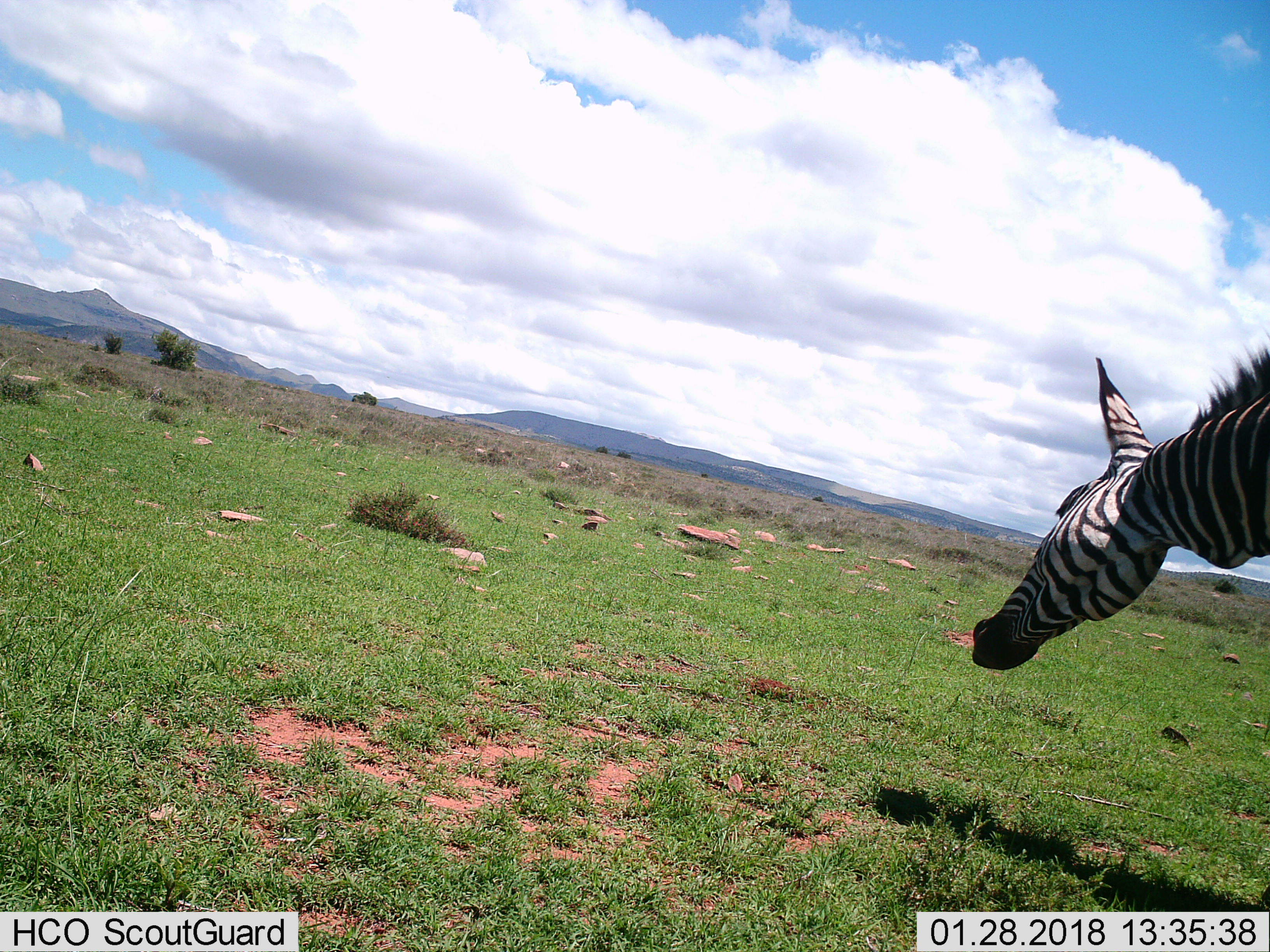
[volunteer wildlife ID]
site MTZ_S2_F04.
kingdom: Animalia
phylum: Chordata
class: Mammalia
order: Perissodactyla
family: Equidae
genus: Equus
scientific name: Equus zebra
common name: mountain zebra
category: zebramountain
Zebramountain (mountain zebra) (Equus zebra), count 1. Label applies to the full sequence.